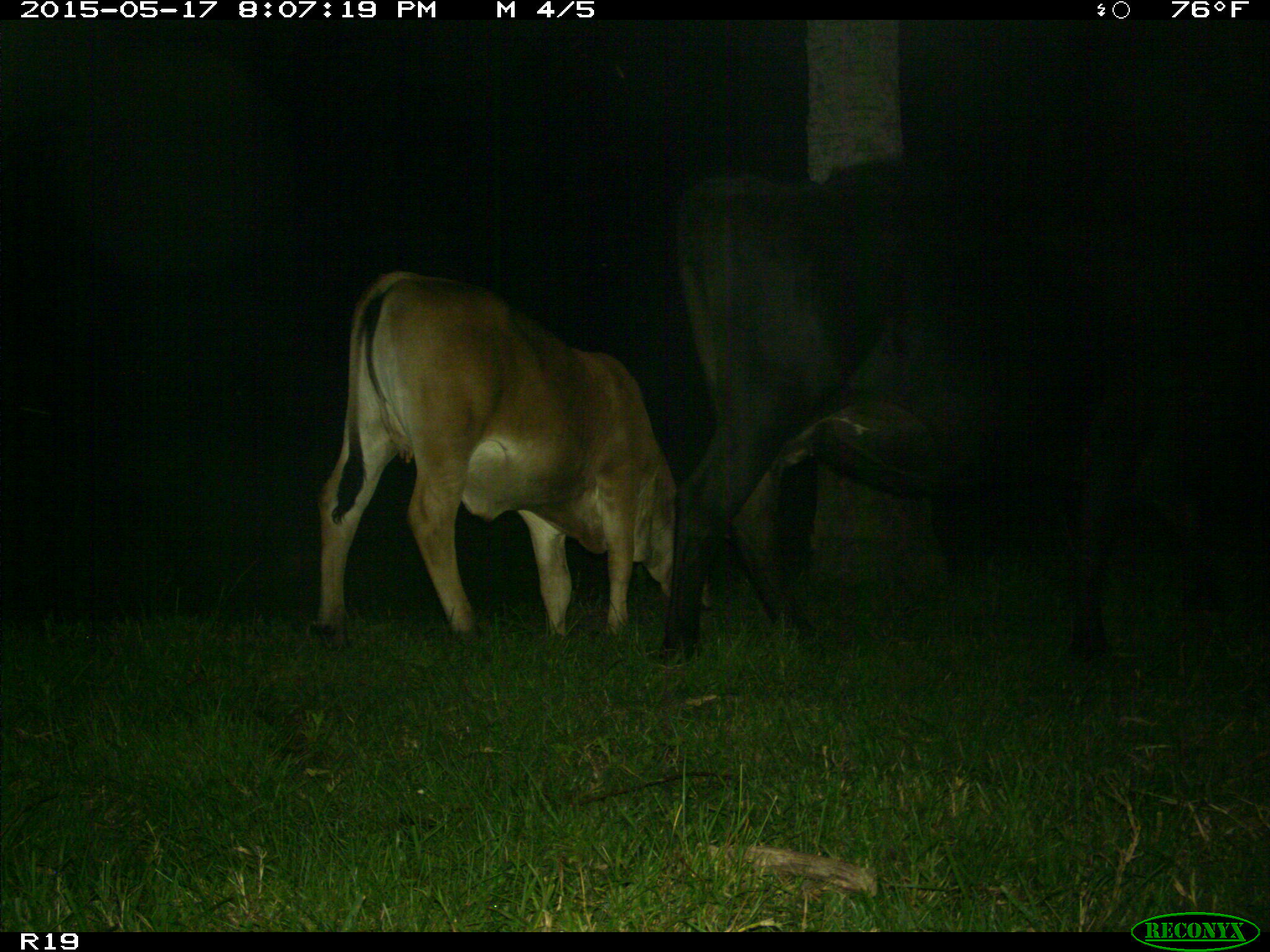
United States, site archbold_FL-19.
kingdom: Animalia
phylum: Chordata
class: Mammalia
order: Artiodactyla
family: Bovidae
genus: Bos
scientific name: Bos taurus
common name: domestic cow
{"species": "Bos taurus (domestic cow)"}